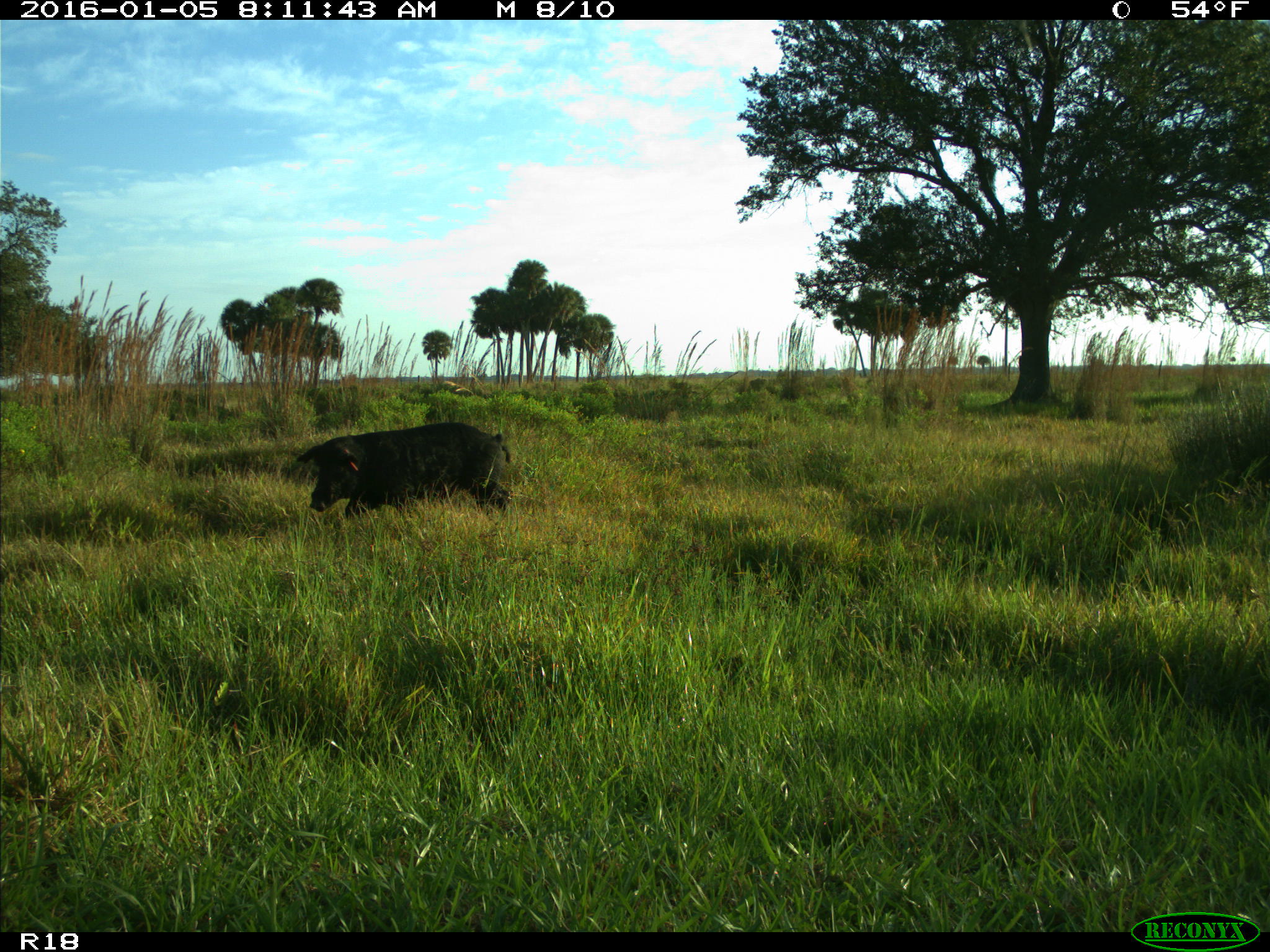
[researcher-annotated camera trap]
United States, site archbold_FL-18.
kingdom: Animalia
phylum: Chordata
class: Mammalia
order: Artiodactyla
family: Suidae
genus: Sus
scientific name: Sus scrofa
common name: wild boar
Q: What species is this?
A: Sus scrofa (wild boar).